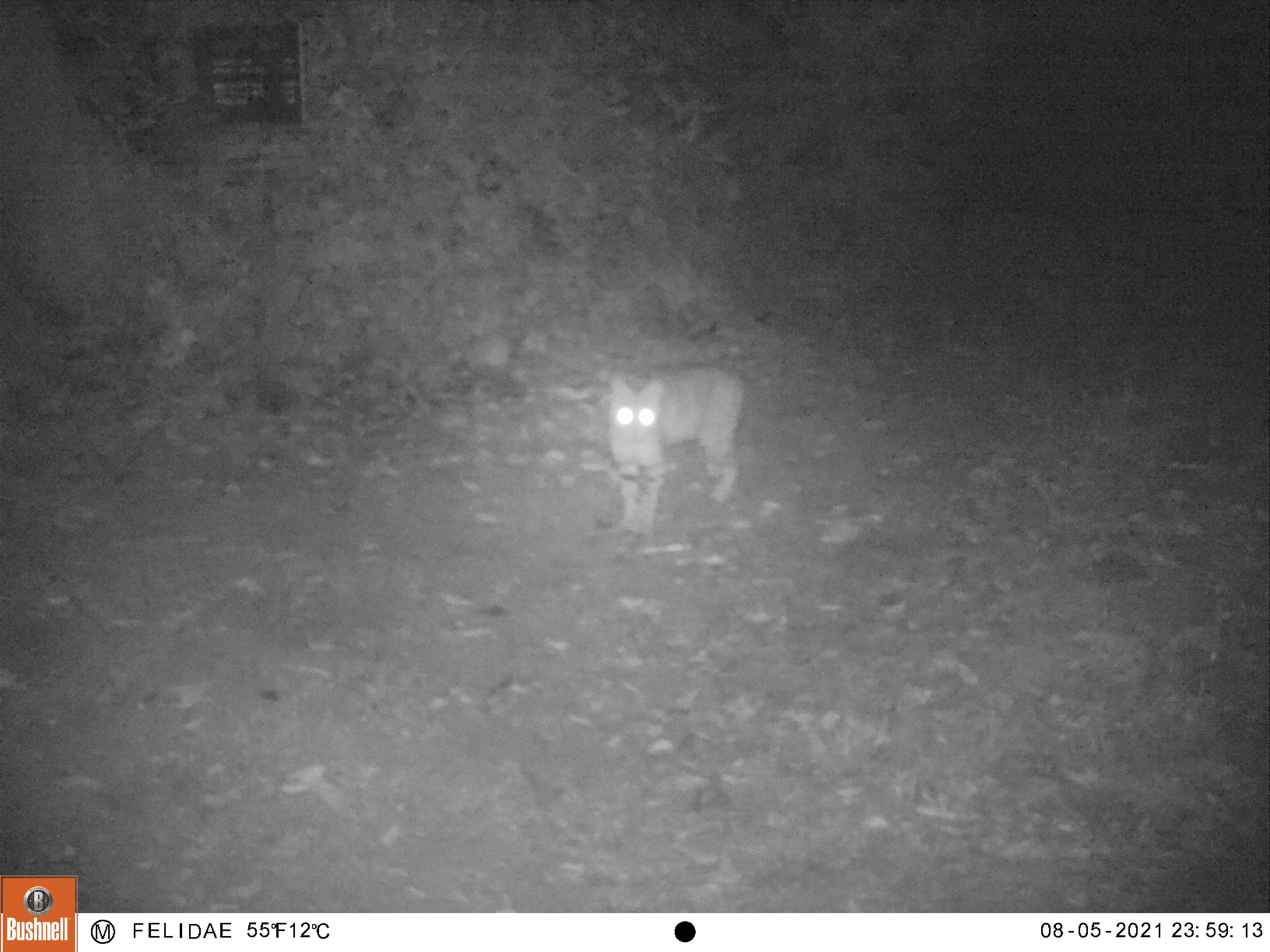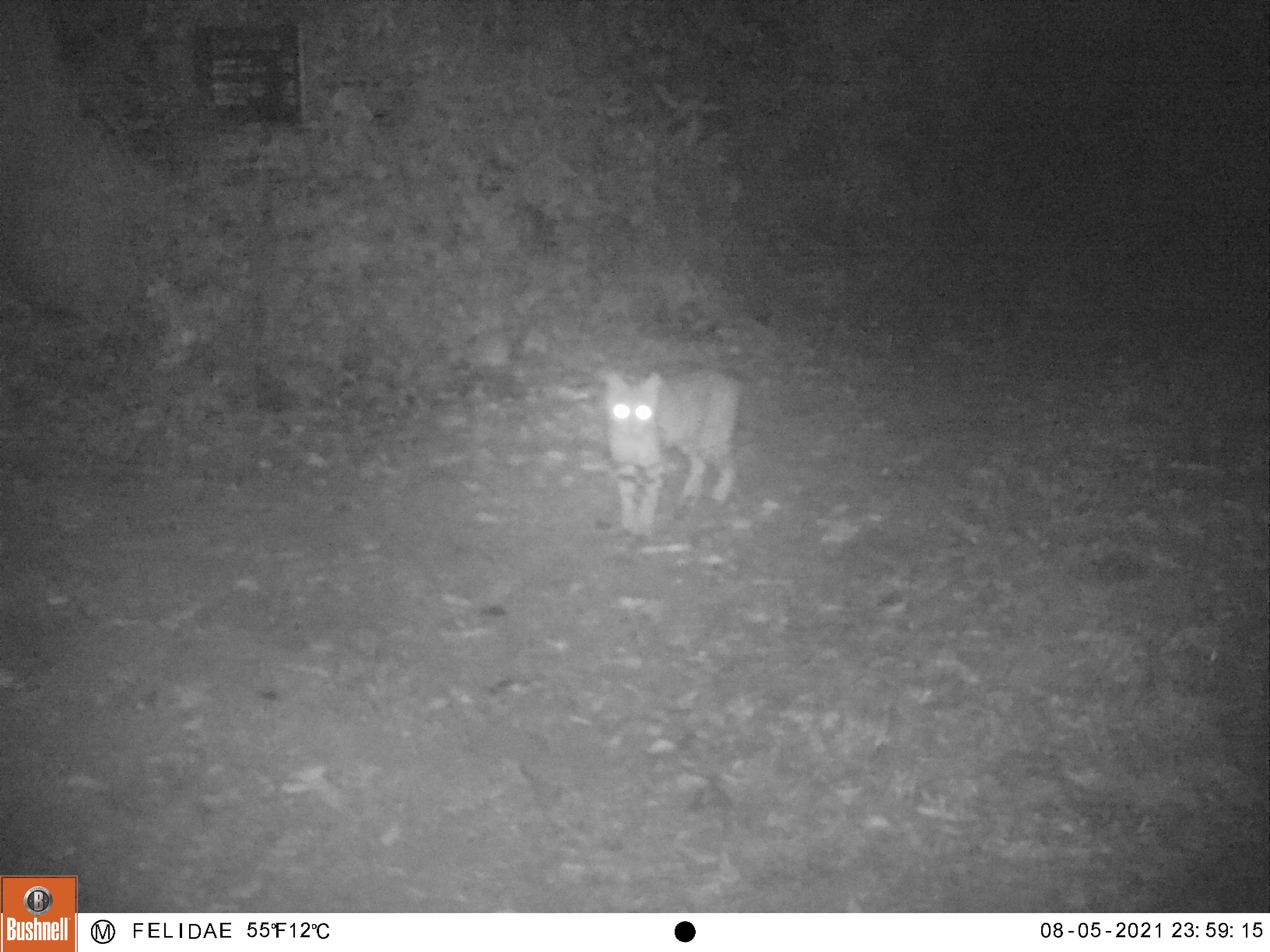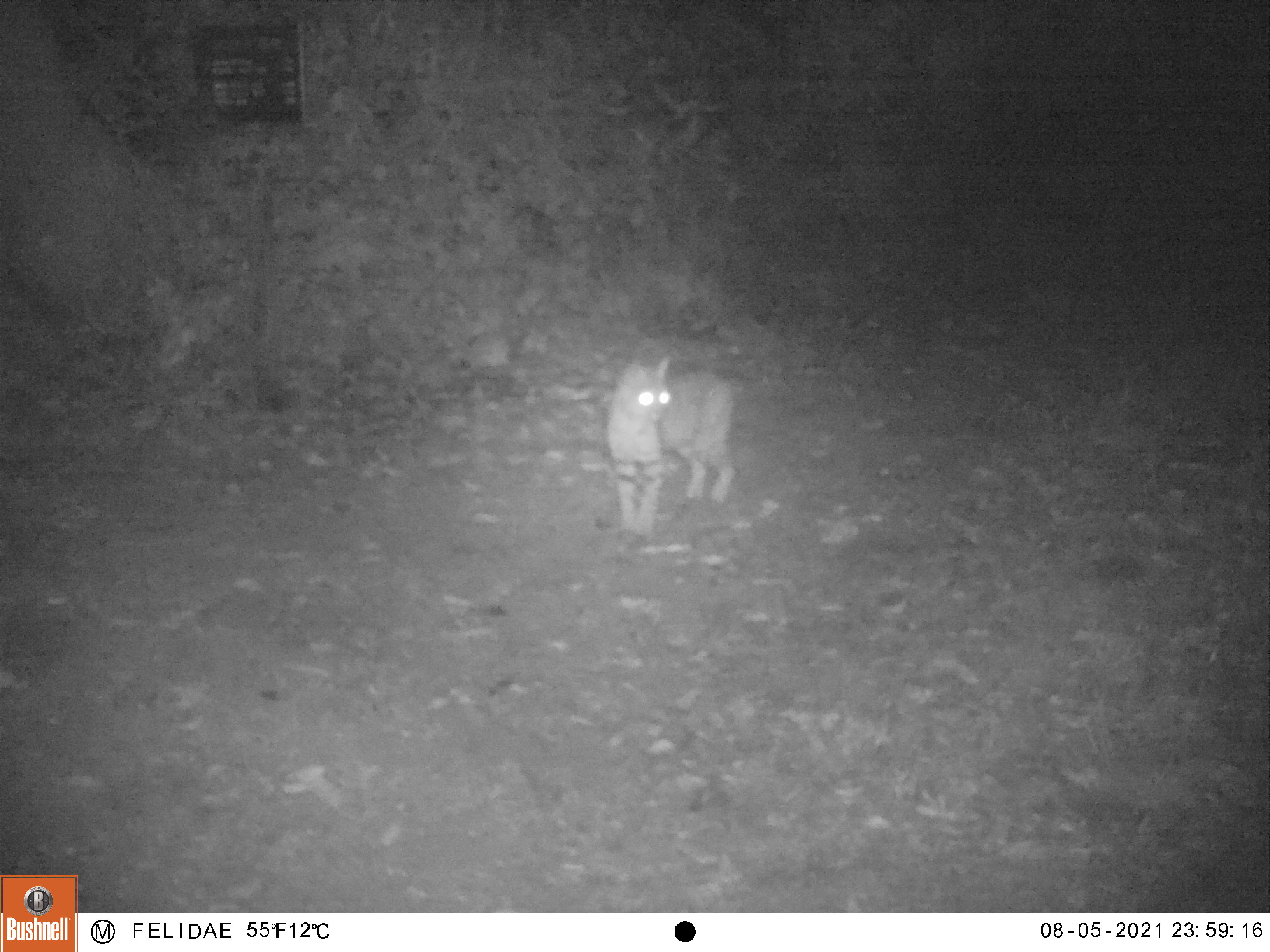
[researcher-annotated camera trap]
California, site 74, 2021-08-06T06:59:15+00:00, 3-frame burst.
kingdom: Animalia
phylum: Chordata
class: Mammalia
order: Carnivora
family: Felidae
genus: Lynx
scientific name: Lynx rufus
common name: bobcat